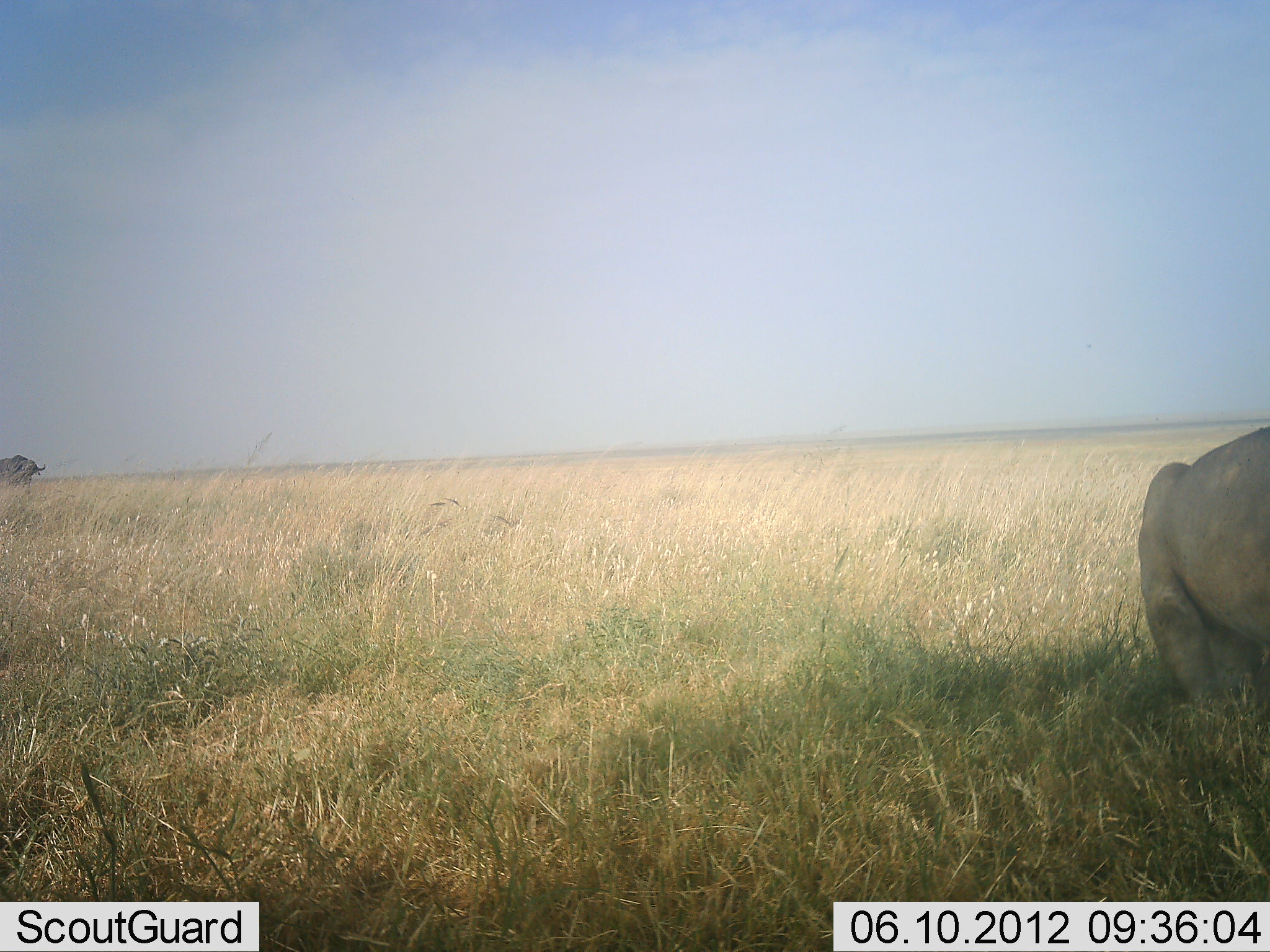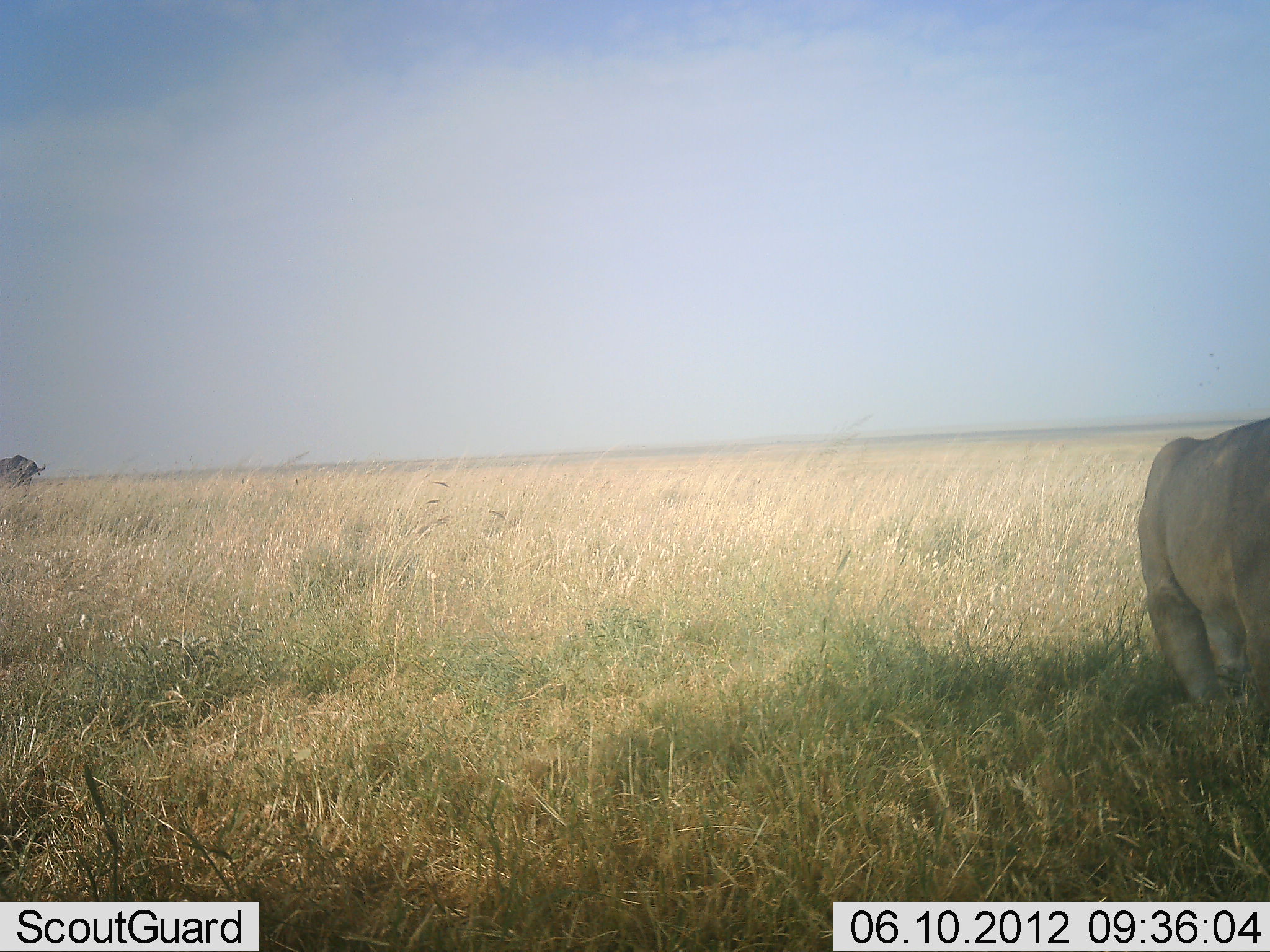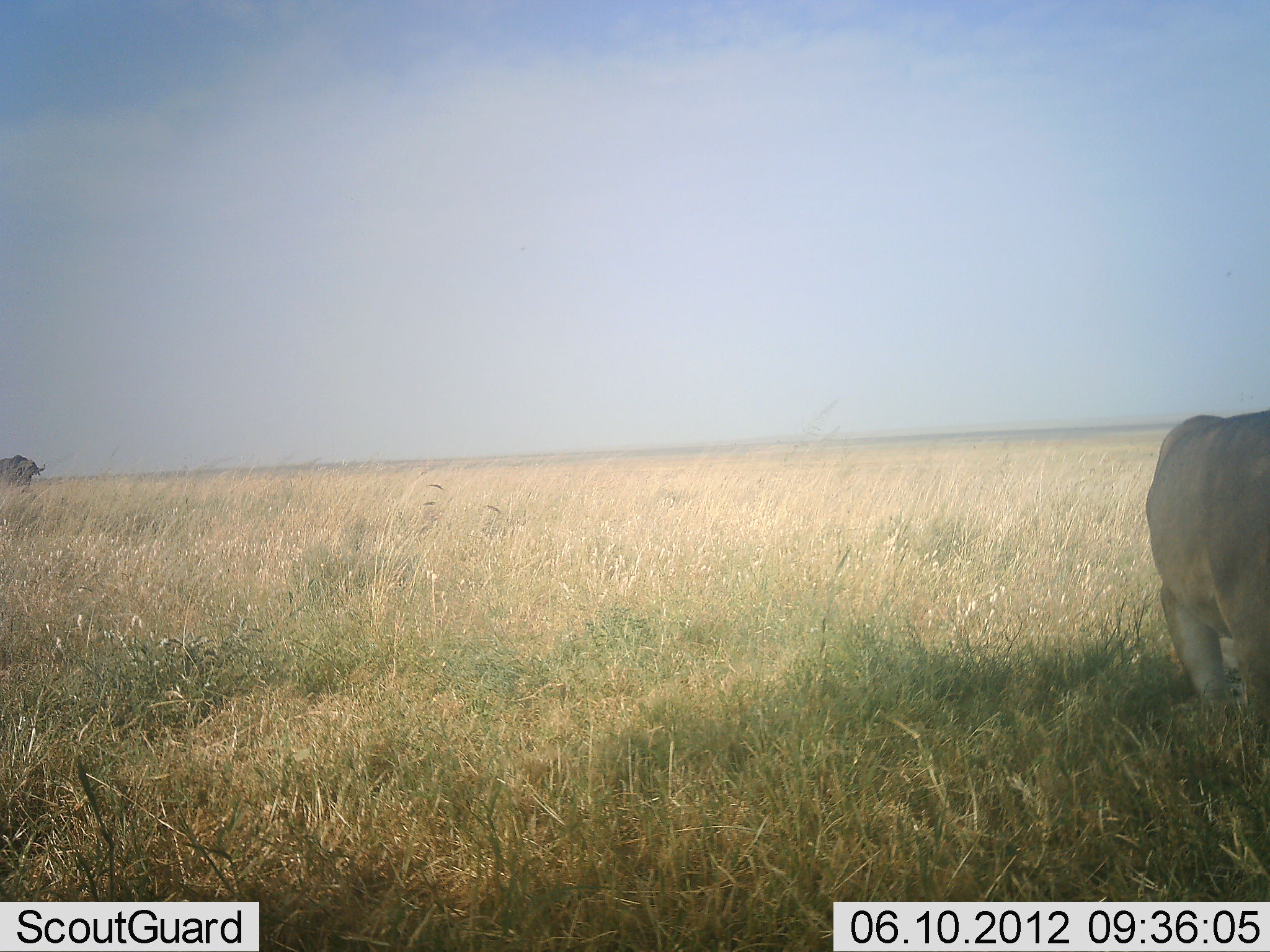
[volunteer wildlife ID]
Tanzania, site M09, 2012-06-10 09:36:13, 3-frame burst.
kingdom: Animalia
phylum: Chordata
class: Mammalia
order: Carnivora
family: Felidae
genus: Panthera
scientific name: Panthera leo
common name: lion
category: lionfemale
Lionfemale (lion) (Panthera leo), count 1. Behavior (volunteer vote fractions): standing 50%, resting 10%, moving 40%, interacting 0%. Young present (vote fraction): 0%. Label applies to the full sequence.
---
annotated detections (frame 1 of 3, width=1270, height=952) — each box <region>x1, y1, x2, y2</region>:
animal: <region>1139, 427, 1270, 715</region>; <region>0, 456, 45, 487</region>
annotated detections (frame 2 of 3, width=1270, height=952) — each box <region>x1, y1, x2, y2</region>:
animal: <region>1139, 418, 1270, 710</region>; <region>0, 456, 45, 487</region>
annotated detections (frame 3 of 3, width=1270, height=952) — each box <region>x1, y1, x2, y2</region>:
animal: <region>1145, 409, 1270, 707</region>; <region>0, 456, 45, 486</region>